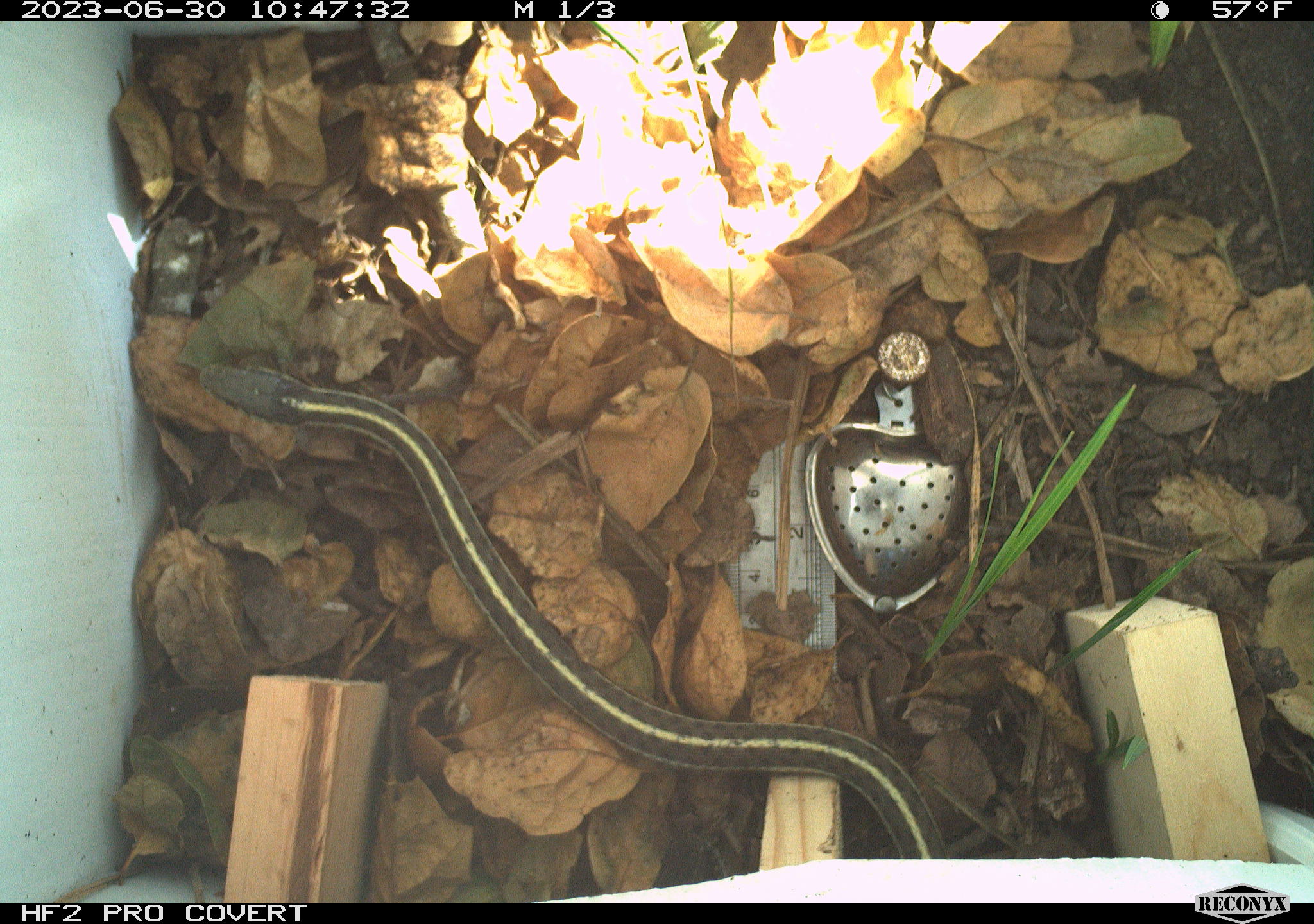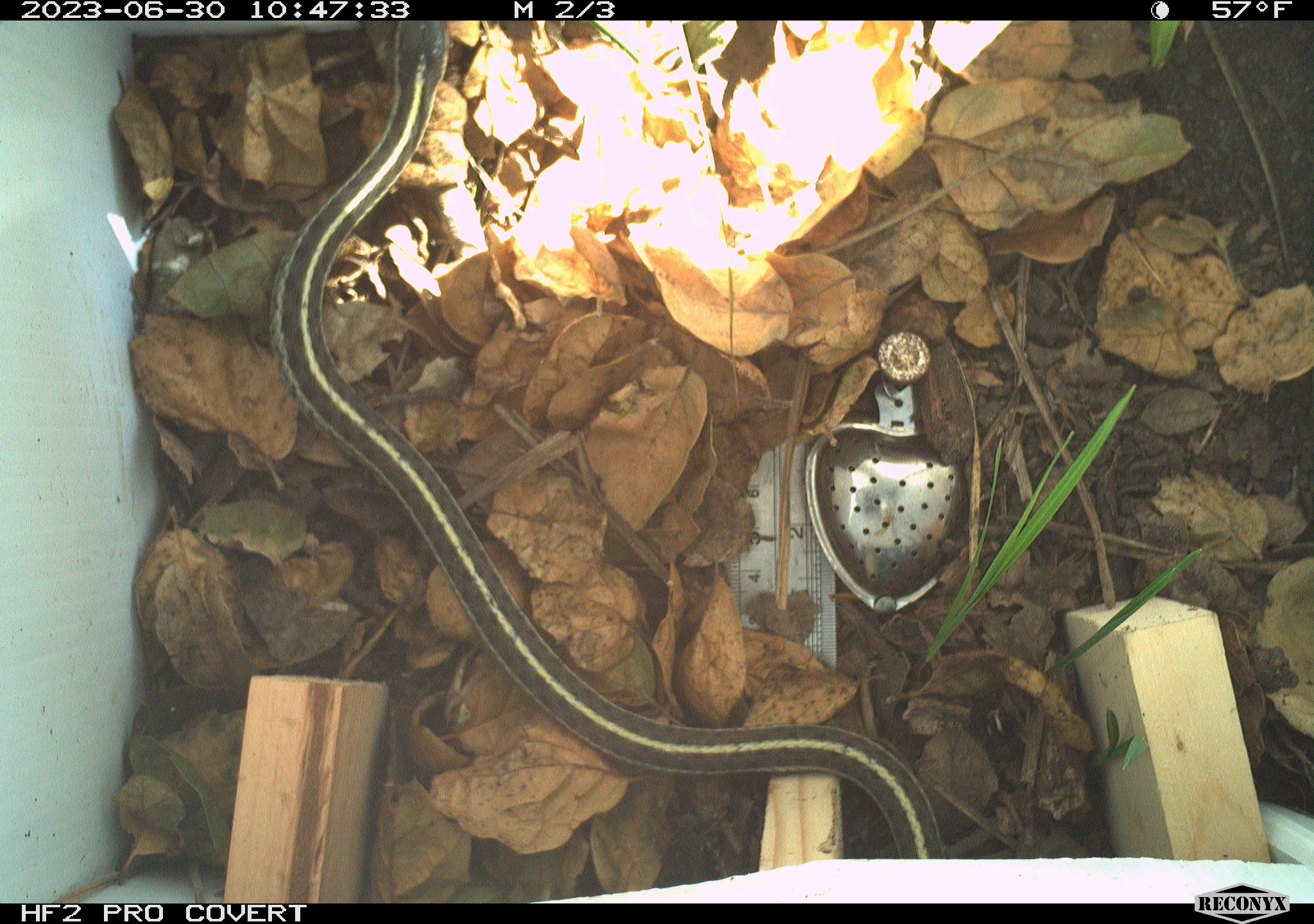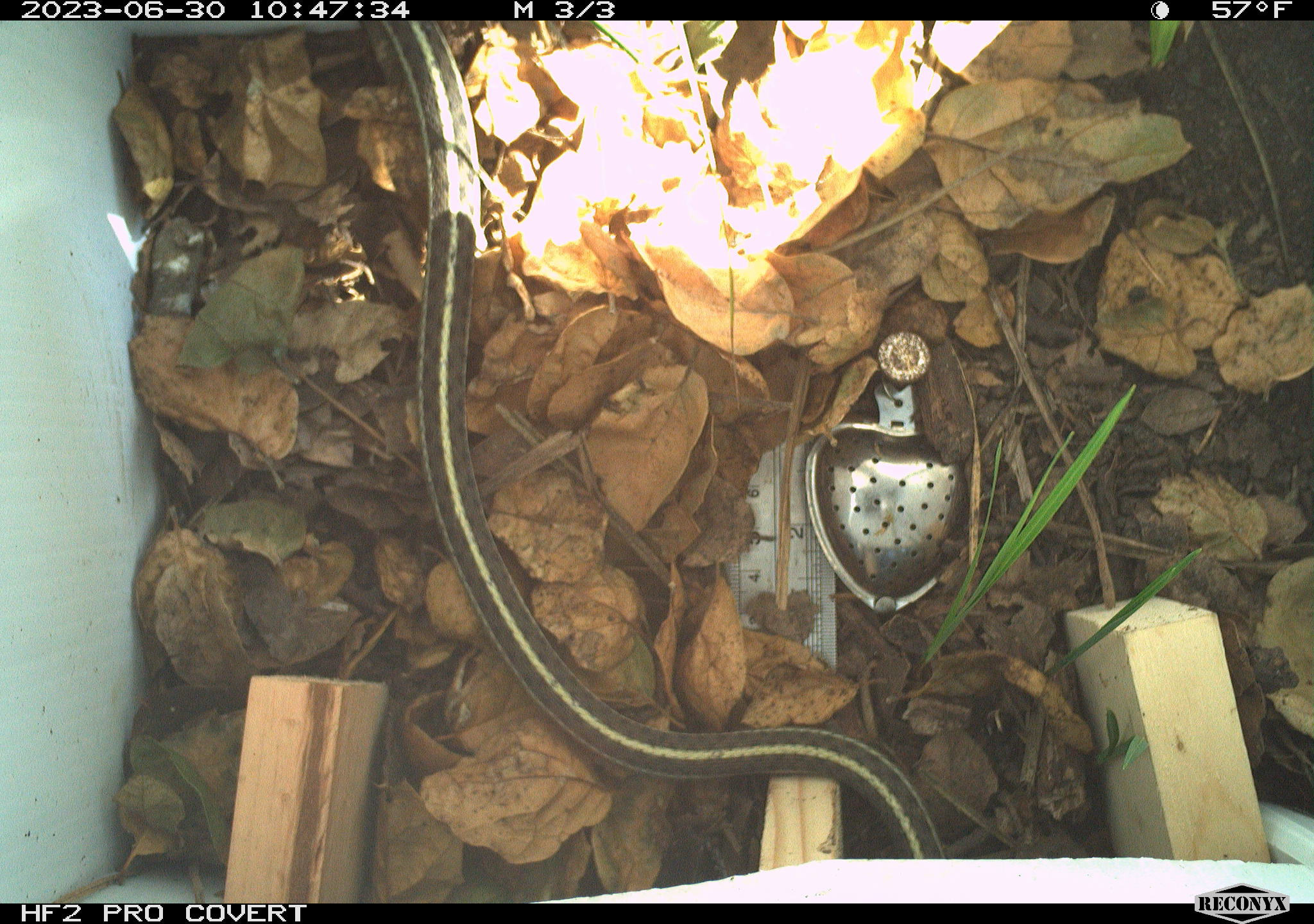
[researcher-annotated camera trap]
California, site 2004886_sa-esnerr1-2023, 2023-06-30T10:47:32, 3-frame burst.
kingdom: Animalia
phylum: Chordata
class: Reptilia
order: Squamata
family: Colubridae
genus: Thamnophis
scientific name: Thamnophis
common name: american gartersnakes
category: thamnophis species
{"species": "thamnophis species (american gartersnakes) (Thamnophis)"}